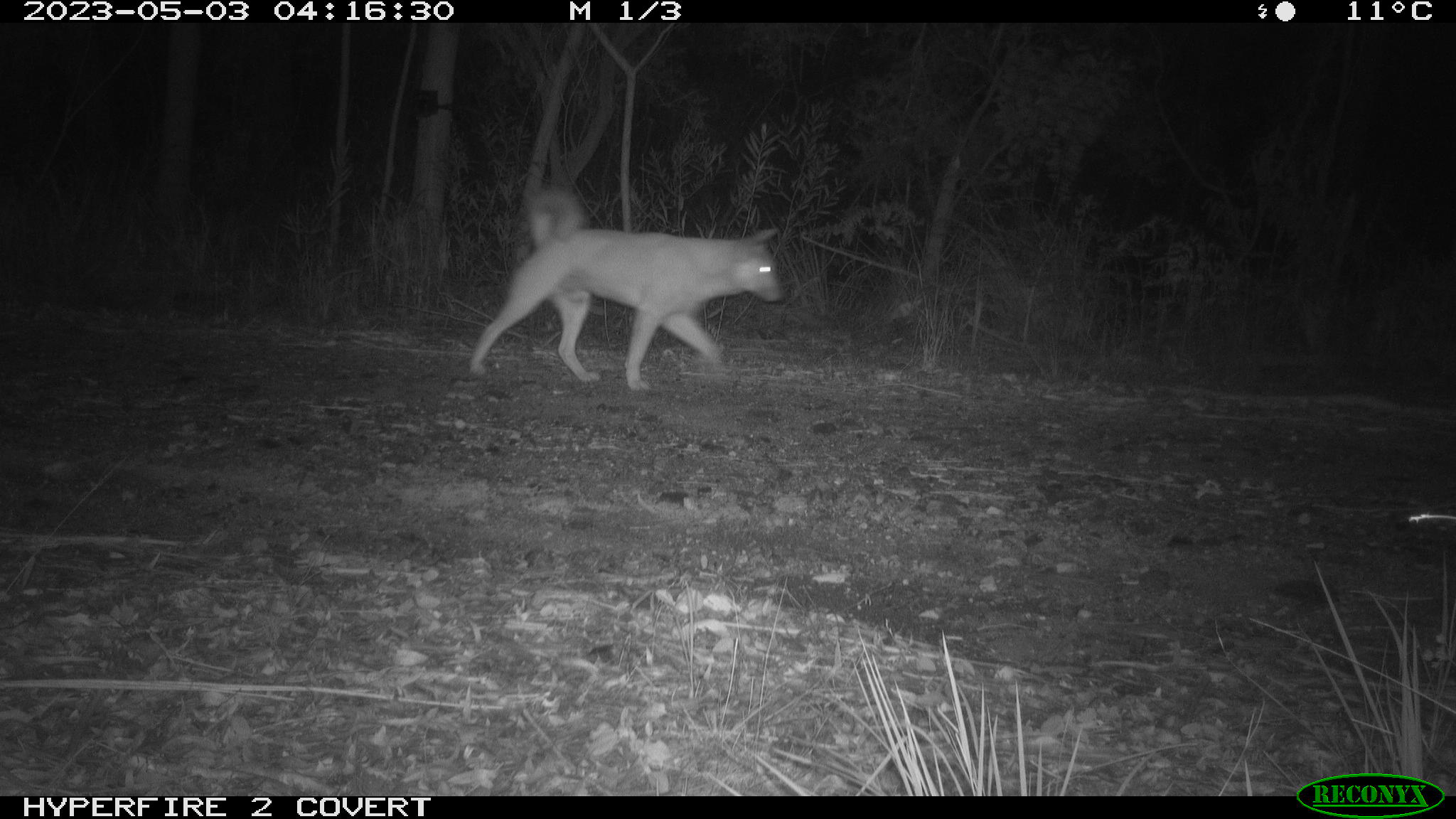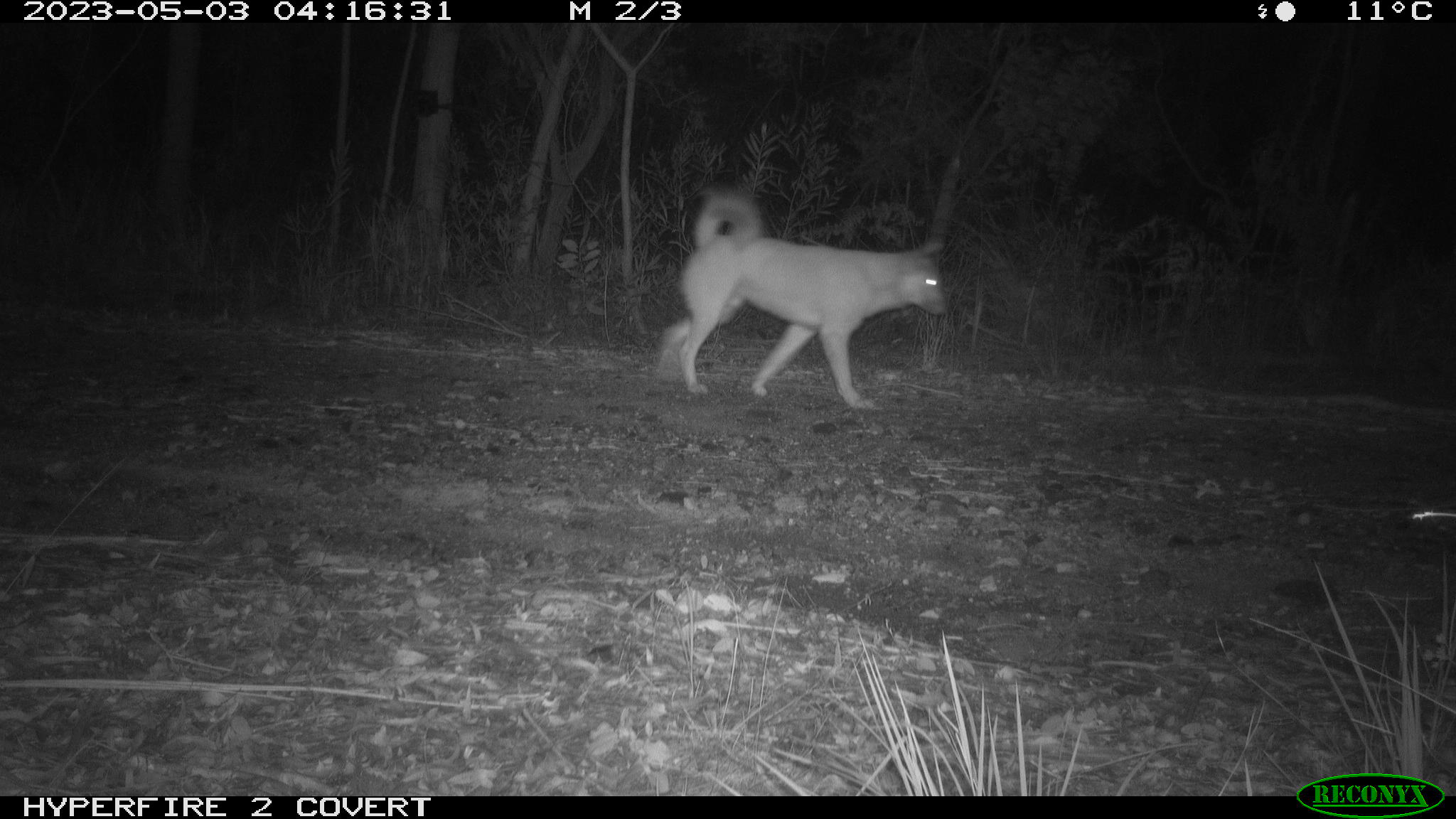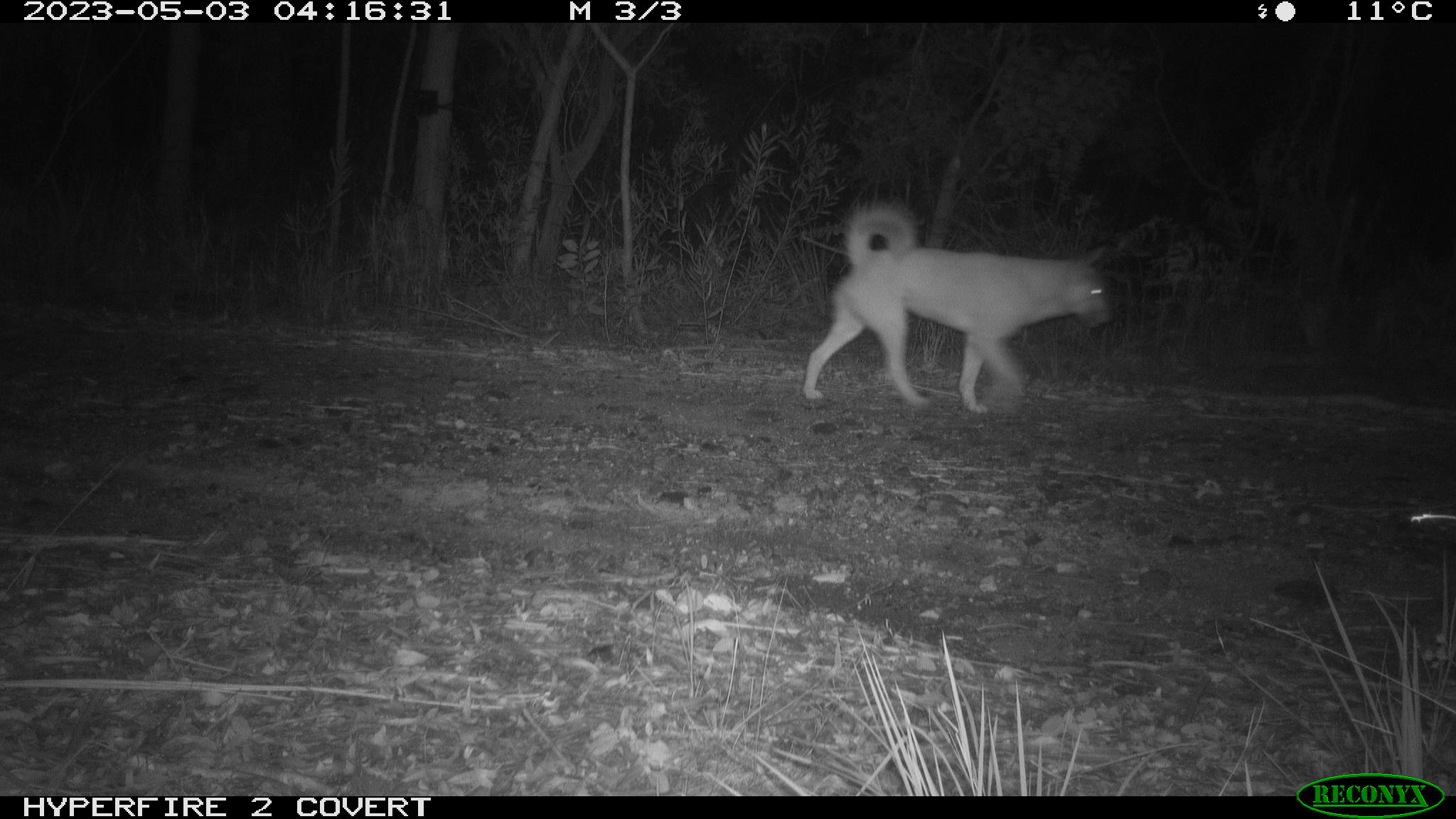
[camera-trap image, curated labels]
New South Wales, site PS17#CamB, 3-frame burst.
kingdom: Animalia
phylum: Chordata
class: Mammalia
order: Carnivora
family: Canidae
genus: Canis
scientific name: Canis familiaris dingo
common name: dingo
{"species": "dingo (Canis familiaris dingo)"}